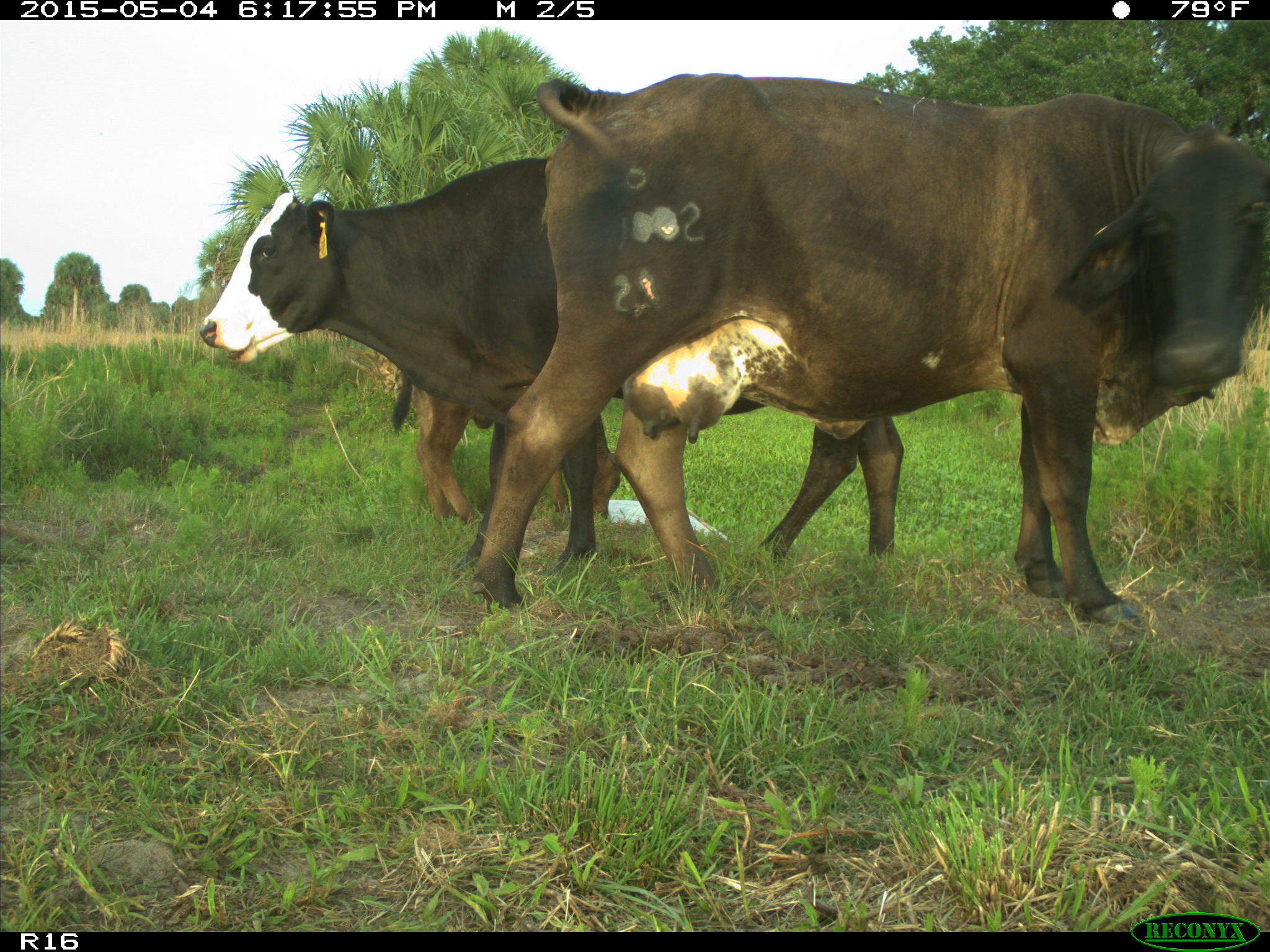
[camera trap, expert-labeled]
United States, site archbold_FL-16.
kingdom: Animalia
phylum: Chordata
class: Mammalia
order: Artiodactyla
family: Bovidae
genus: Bos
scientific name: Bos taurus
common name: domestic cow